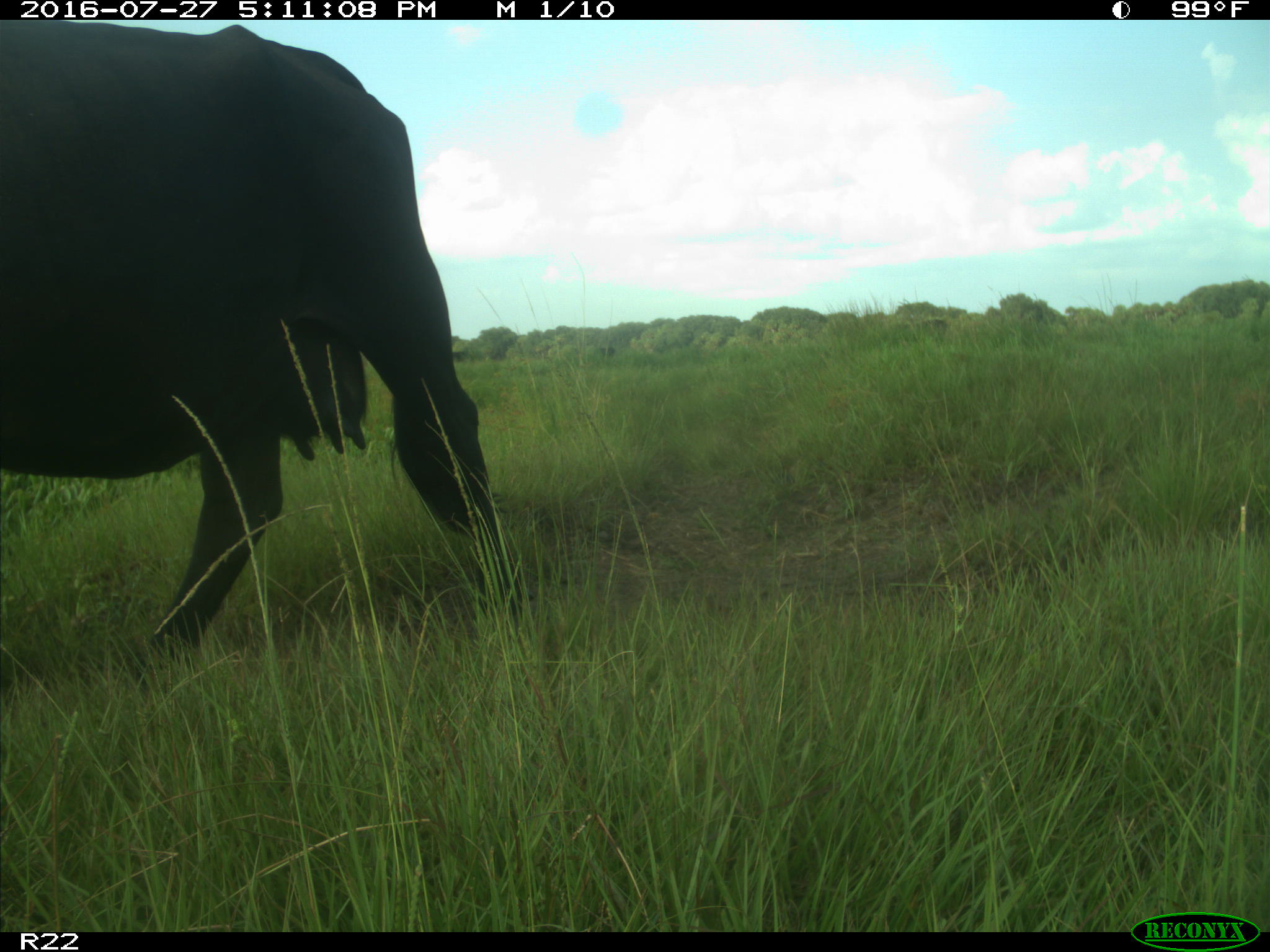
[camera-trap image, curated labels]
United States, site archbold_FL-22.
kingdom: Animalia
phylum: Chordata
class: Mammalia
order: Artiodactyla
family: Bovidae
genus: Bos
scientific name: Bos taurus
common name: domestic cow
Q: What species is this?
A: Bos taurus (domestic cow).